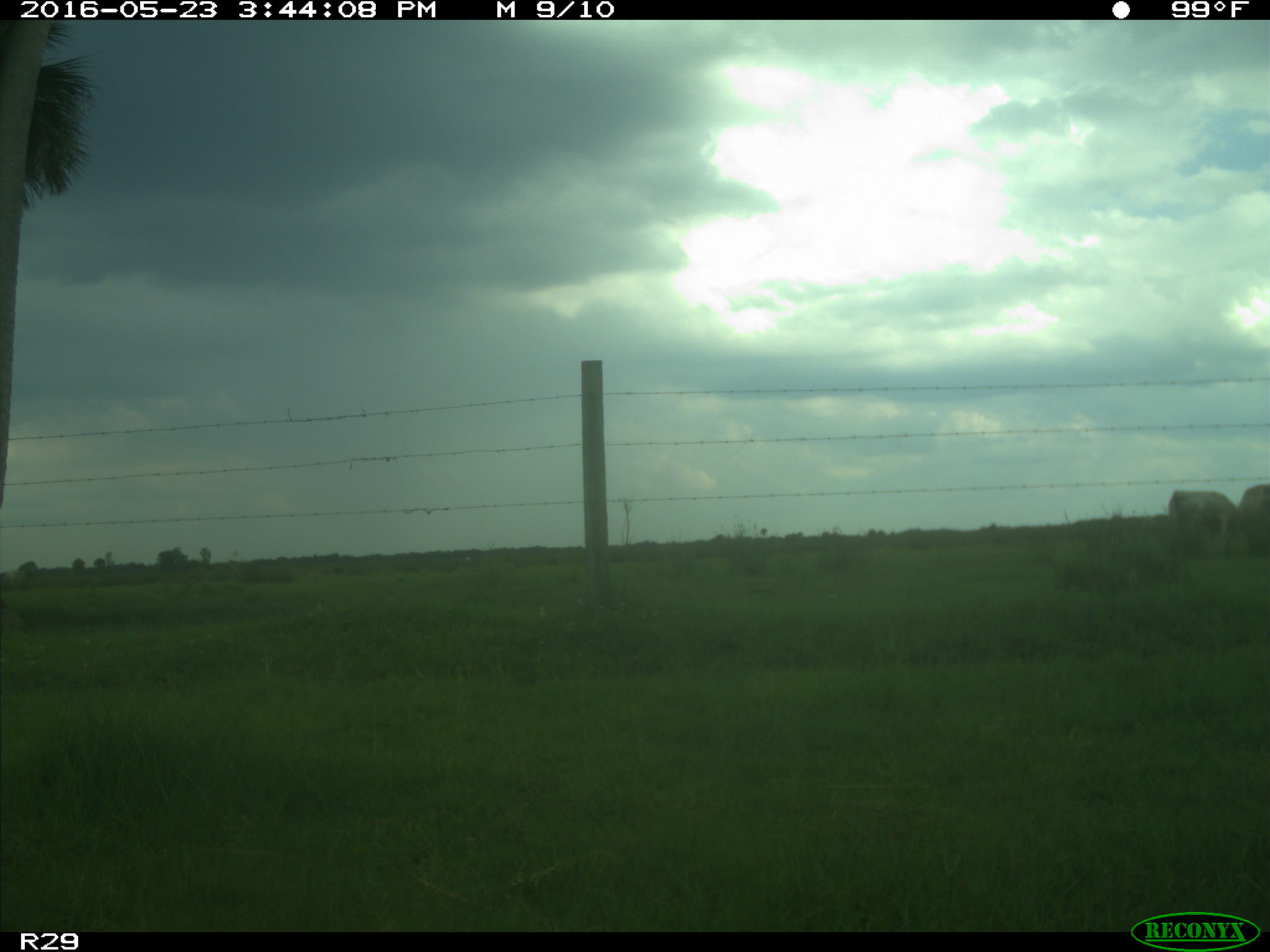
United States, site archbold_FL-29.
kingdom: Animalia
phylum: Chordata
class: Mammalia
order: Artiodactyla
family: Bovidae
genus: Bos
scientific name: Bos taurus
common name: domestic cow